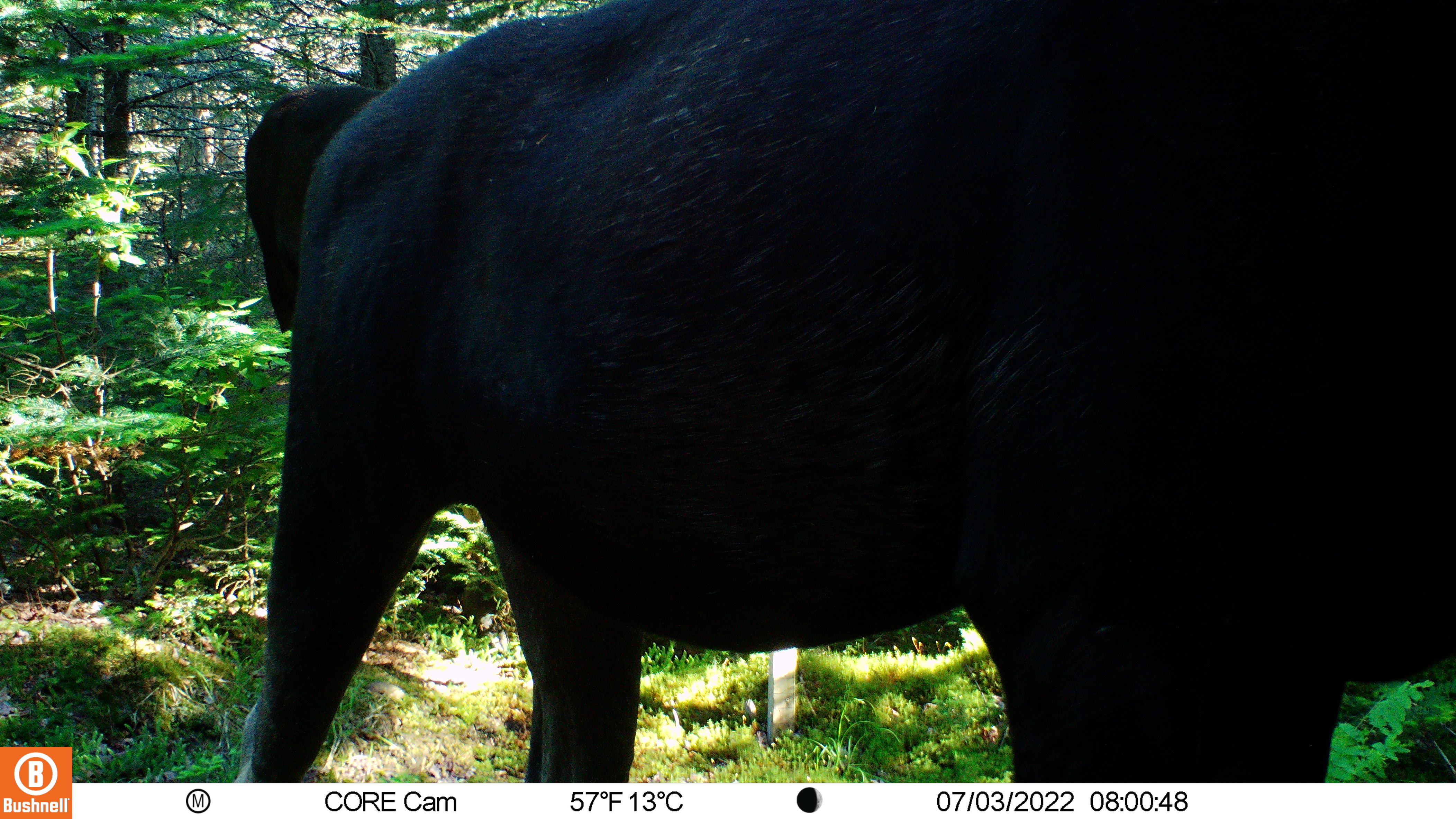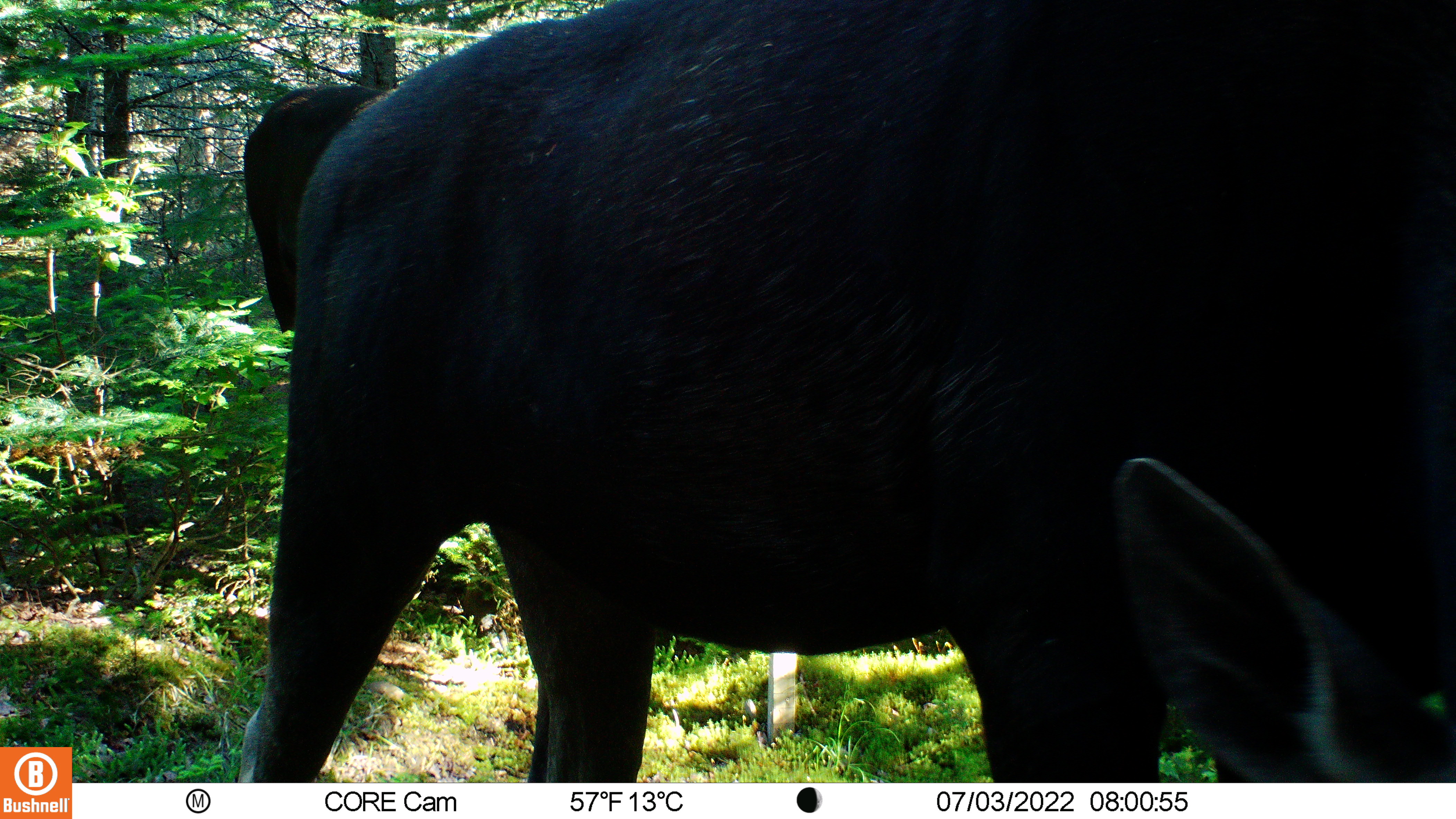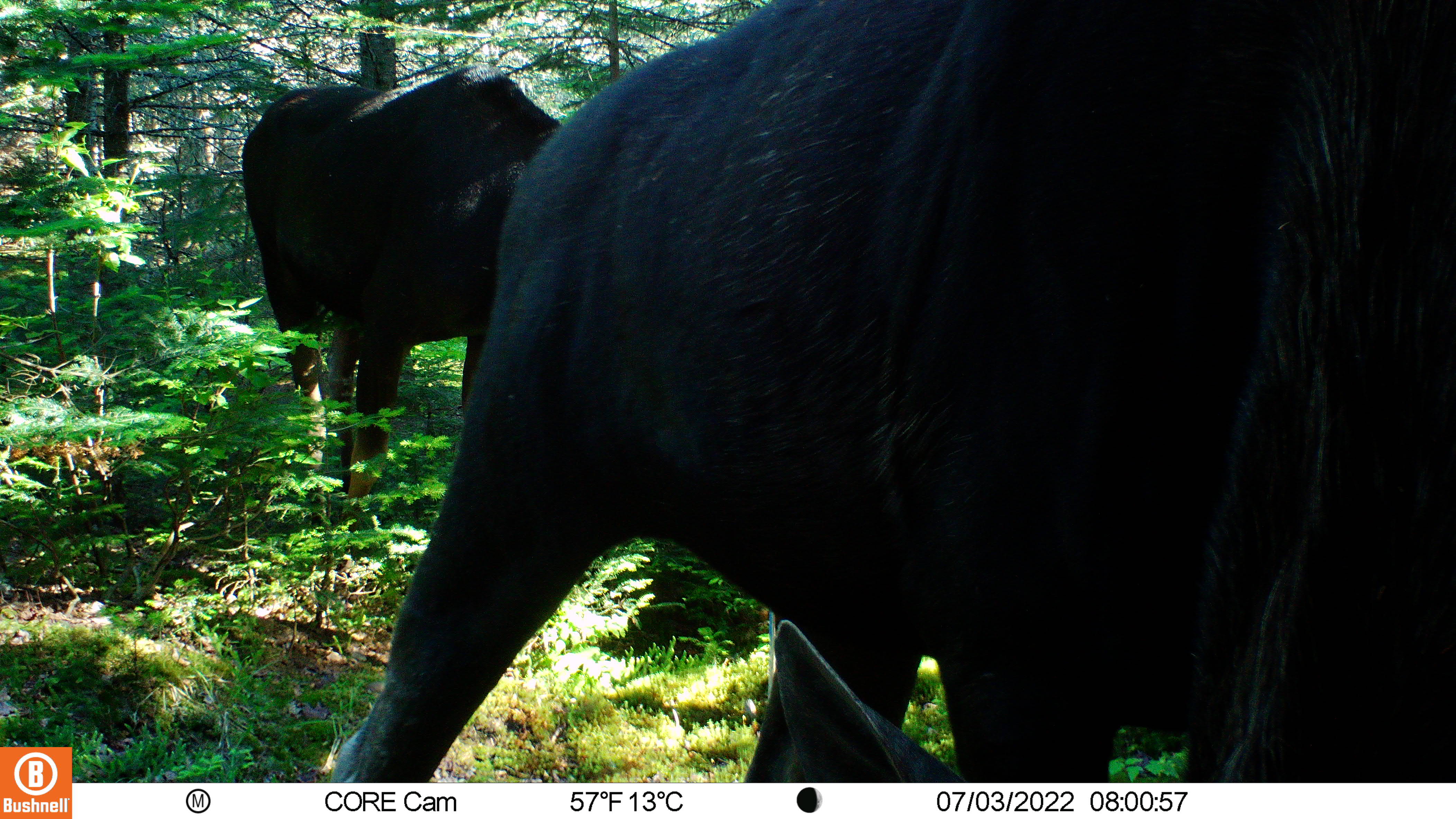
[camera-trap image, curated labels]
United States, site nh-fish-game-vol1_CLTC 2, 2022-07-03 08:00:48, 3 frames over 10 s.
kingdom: Animalia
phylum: Chordata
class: Mammalia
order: Artiodactyla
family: Cervidae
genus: Alces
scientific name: Alces alces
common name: moose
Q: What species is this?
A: Moose (Alces alces).